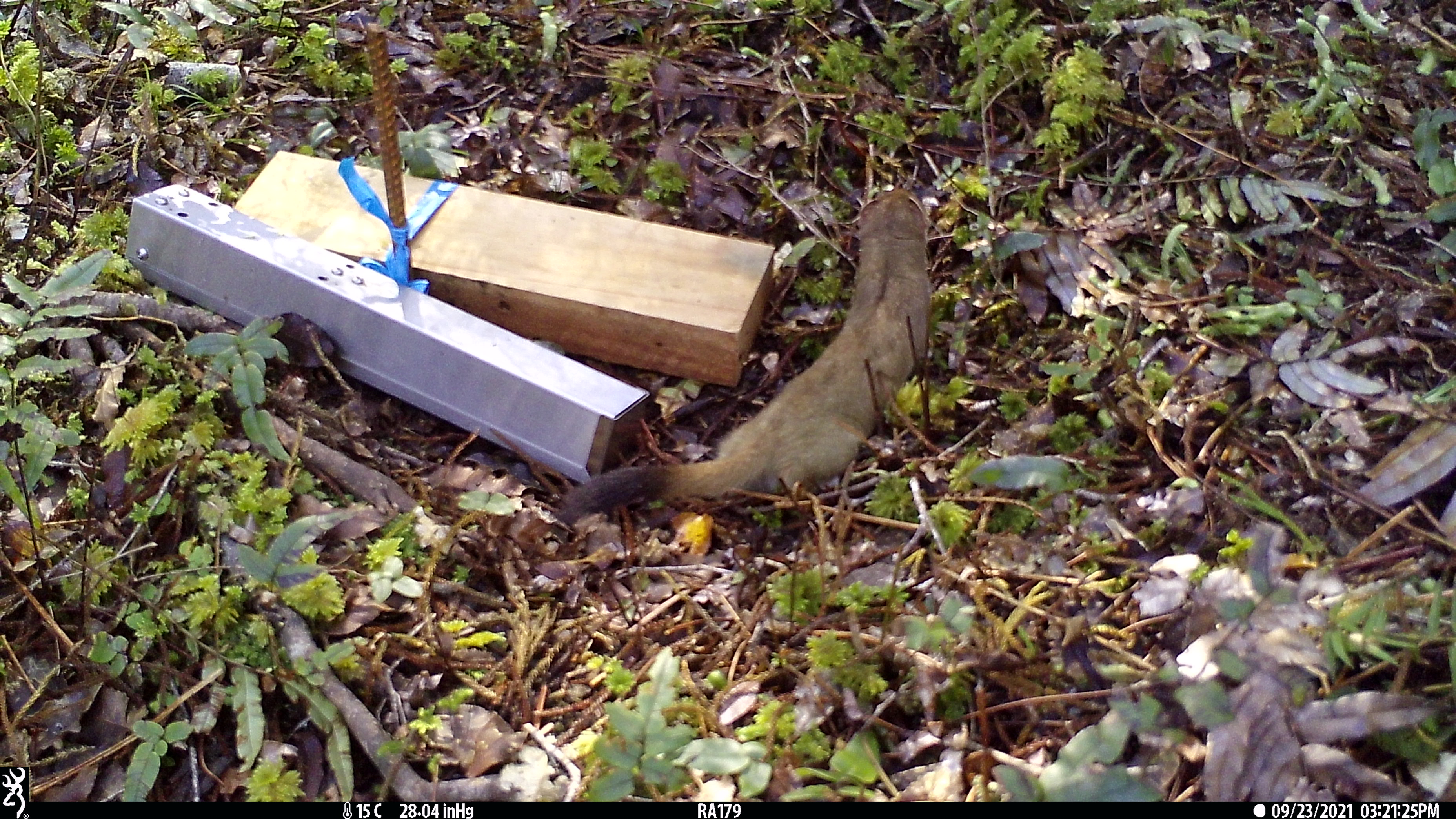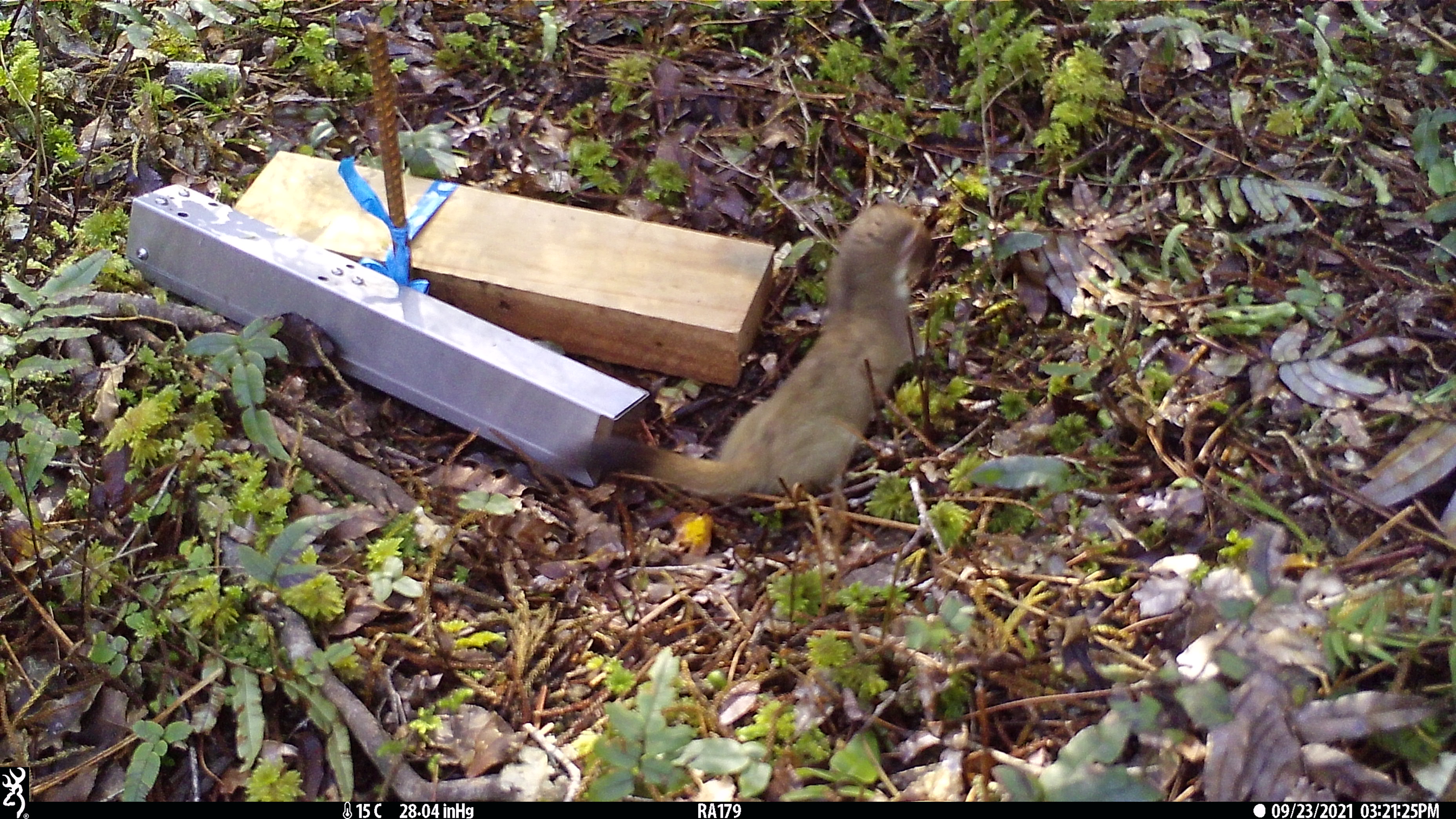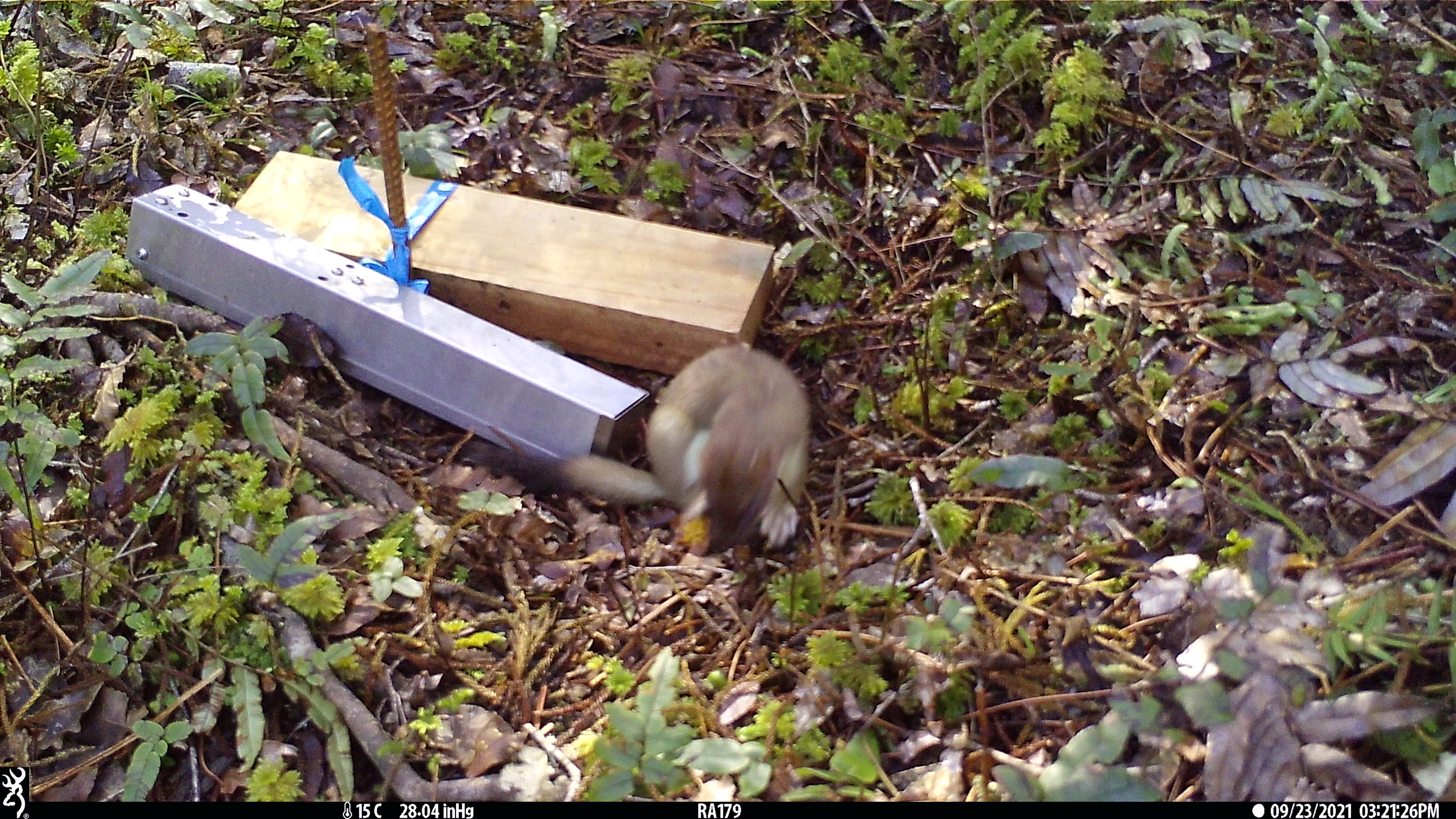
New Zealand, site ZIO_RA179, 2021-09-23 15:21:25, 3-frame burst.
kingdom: Animalia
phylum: Chordata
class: Mammalia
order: Carnivora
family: Mustelidae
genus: Mustela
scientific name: Mustela erminea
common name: stoat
Stoat (Mustela erminea).